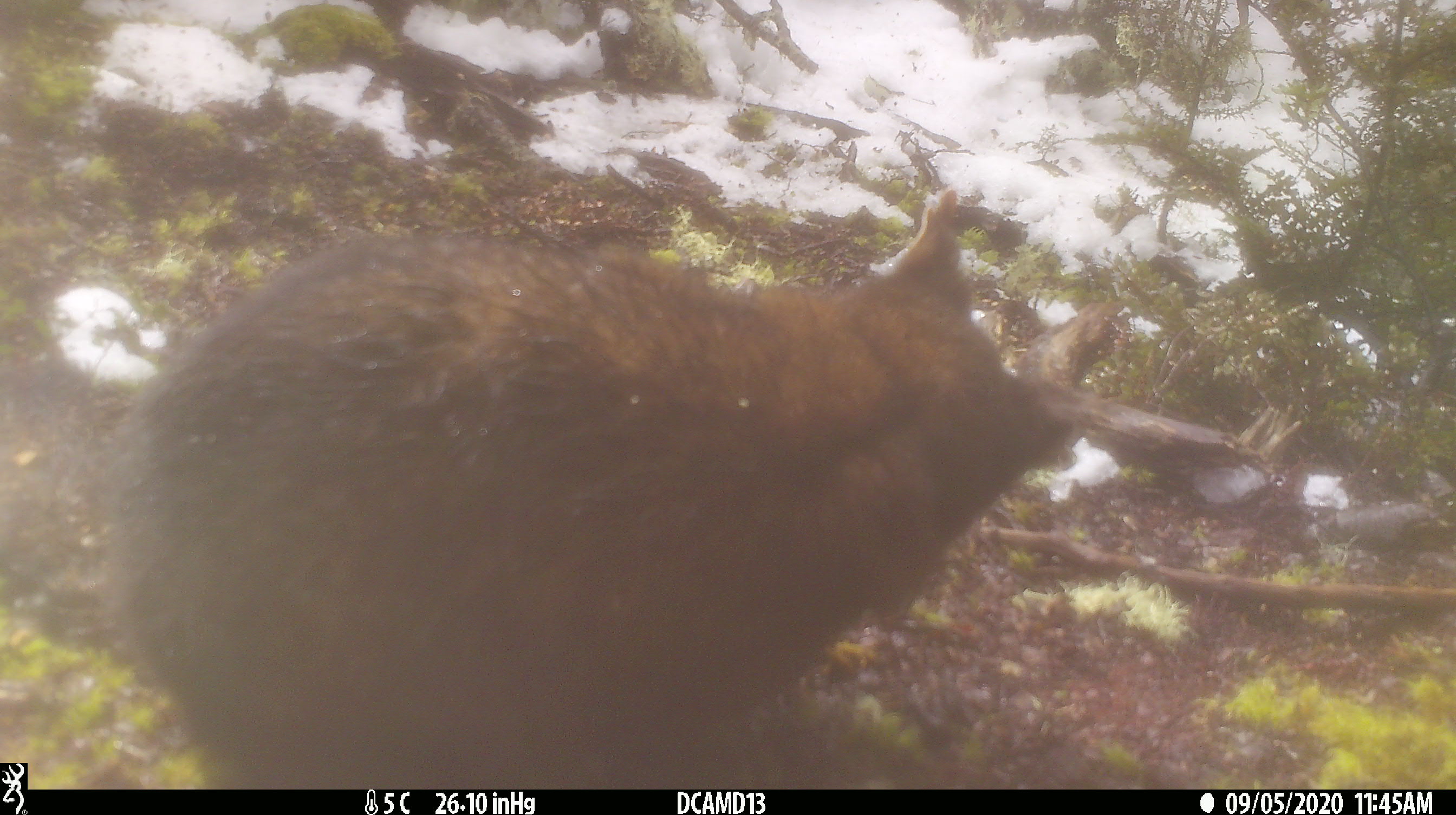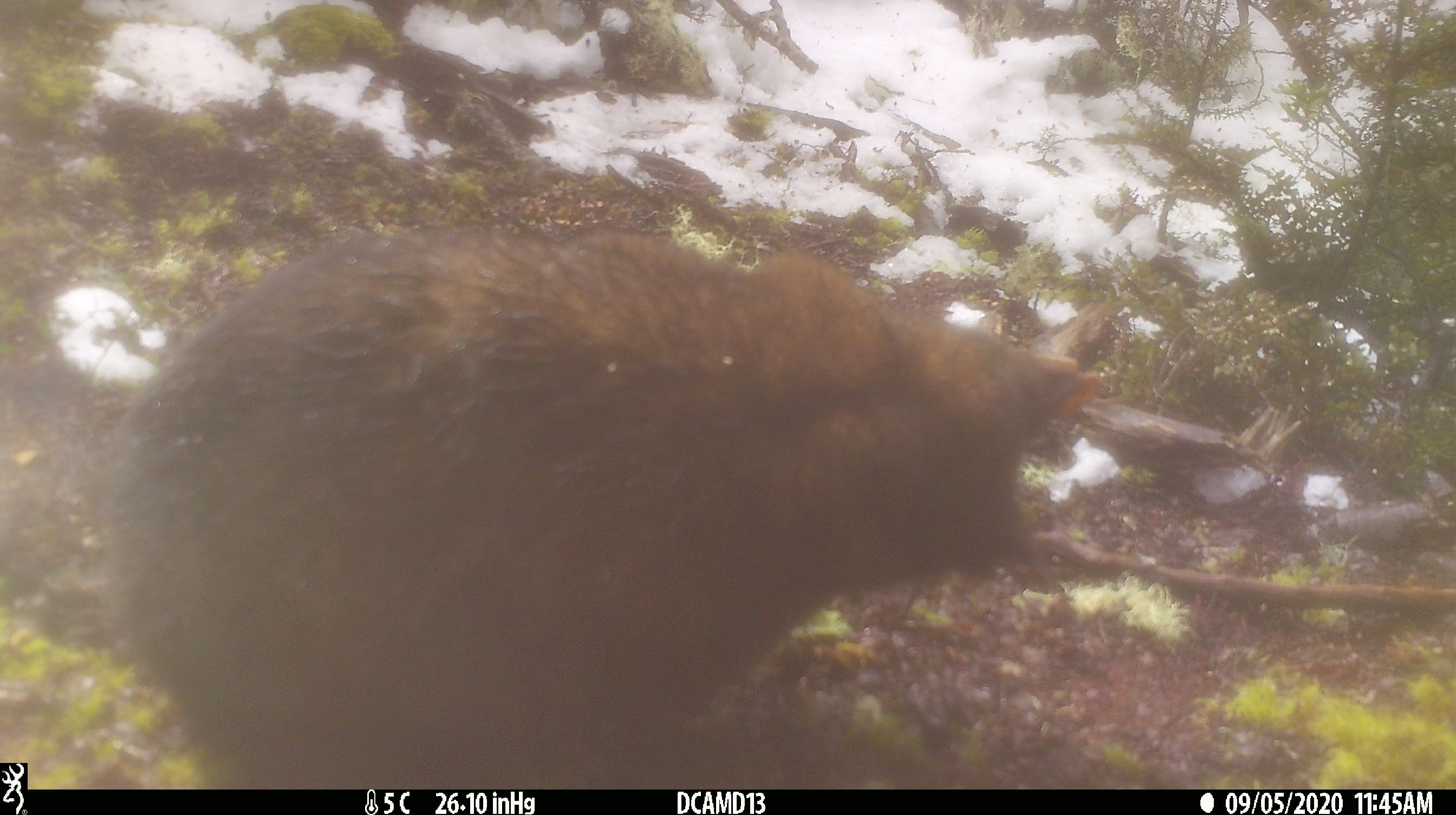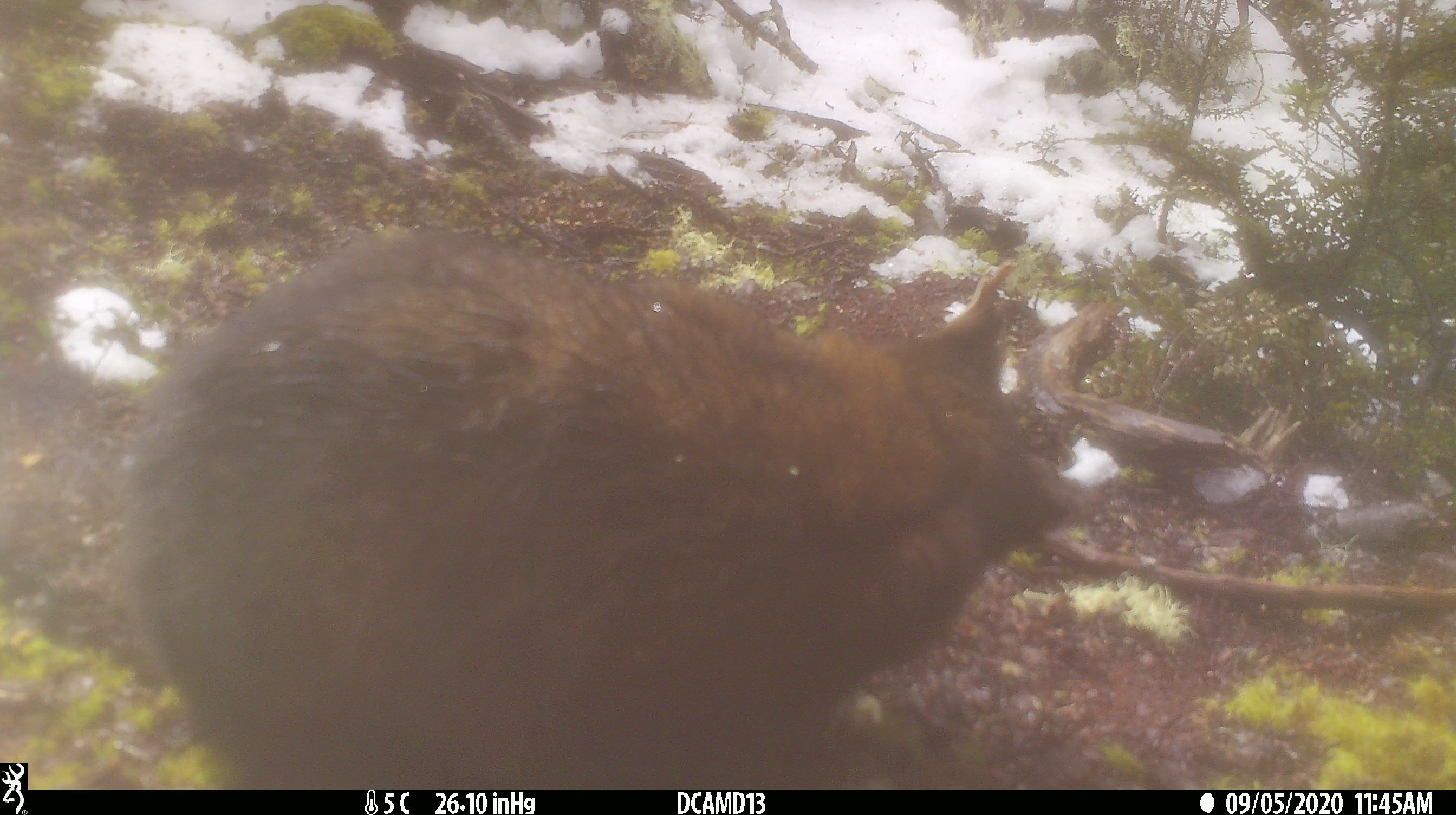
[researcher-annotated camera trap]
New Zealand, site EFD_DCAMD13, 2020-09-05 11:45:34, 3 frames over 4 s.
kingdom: Animalia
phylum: Chordata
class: Mammalia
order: Diprotodontia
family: Phalangeridae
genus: Trichosurus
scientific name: Trichosurus vulpecula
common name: common brushtail possum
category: possum